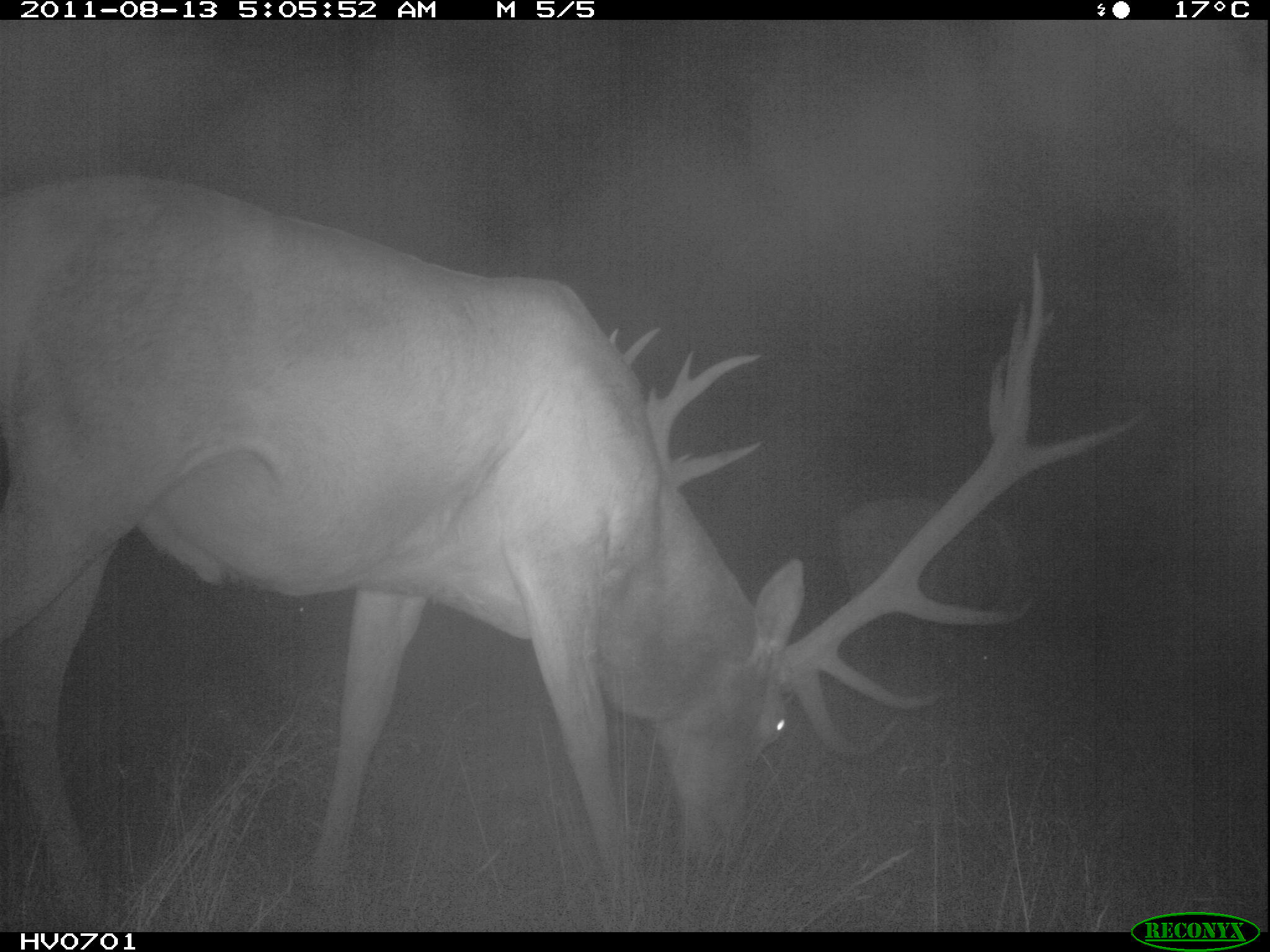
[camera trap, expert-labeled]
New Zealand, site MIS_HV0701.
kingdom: Animalia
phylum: Chordata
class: Mammalia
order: Artiodactyla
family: Cervidae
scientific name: Cervidae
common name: deer